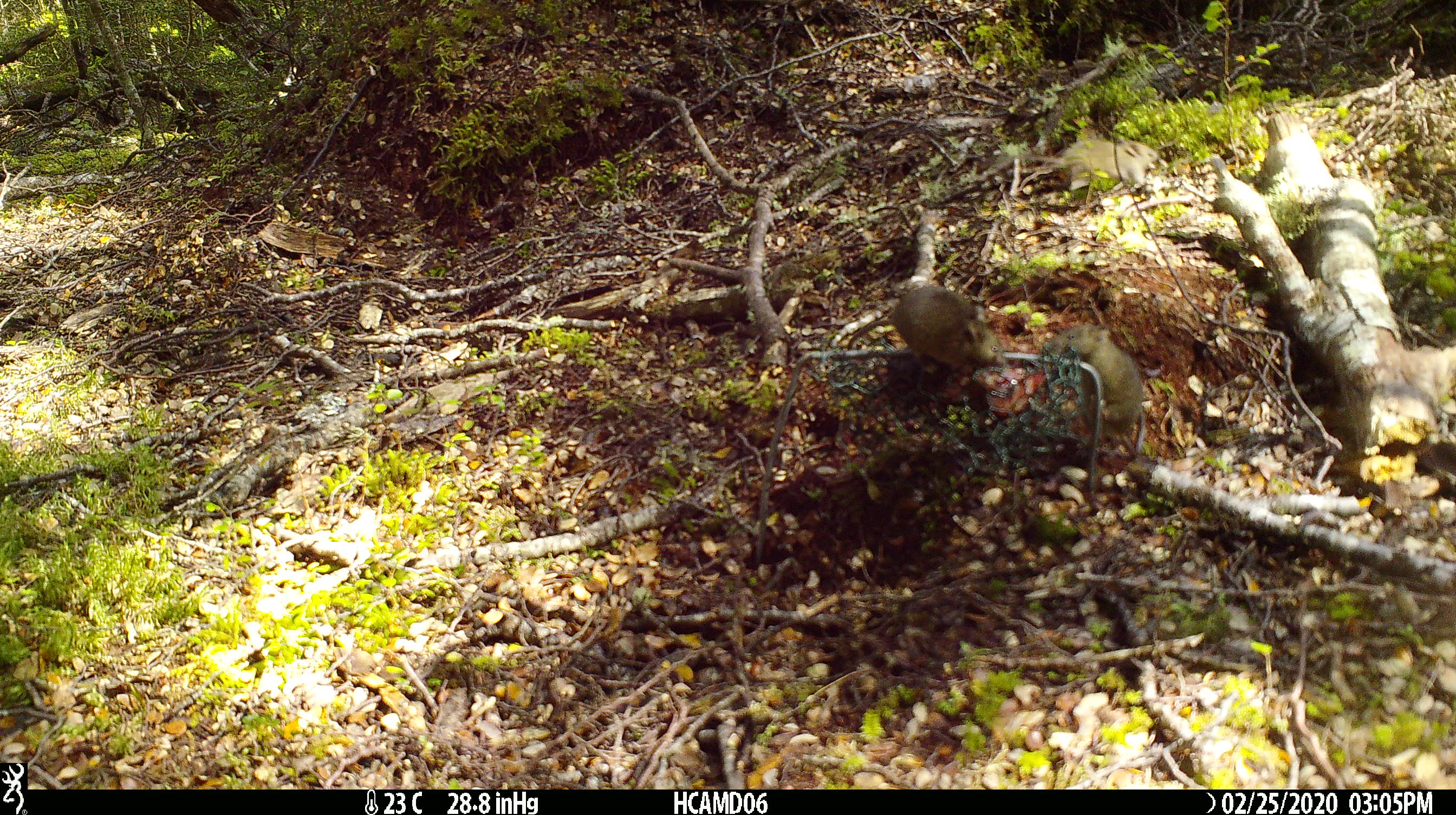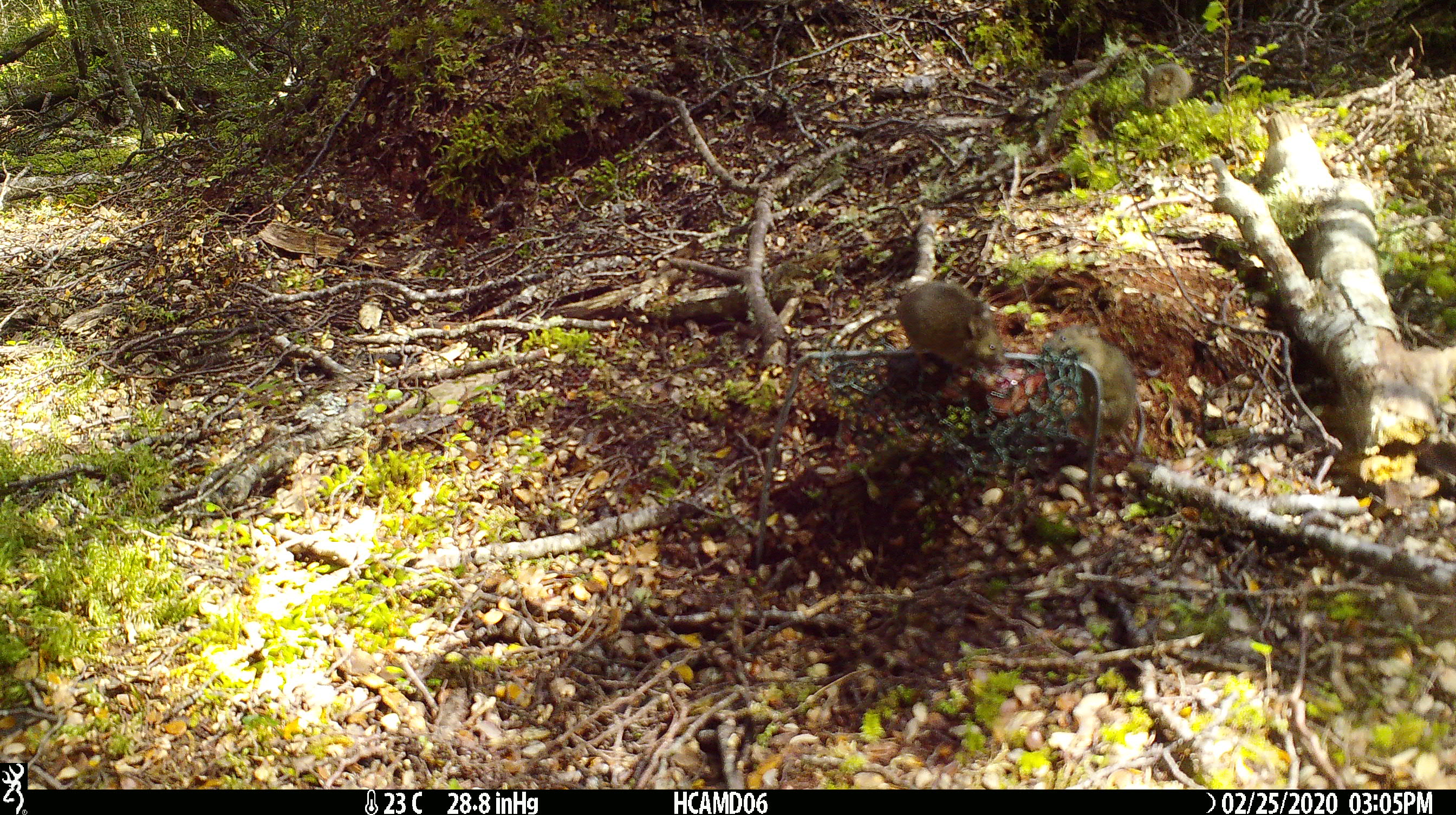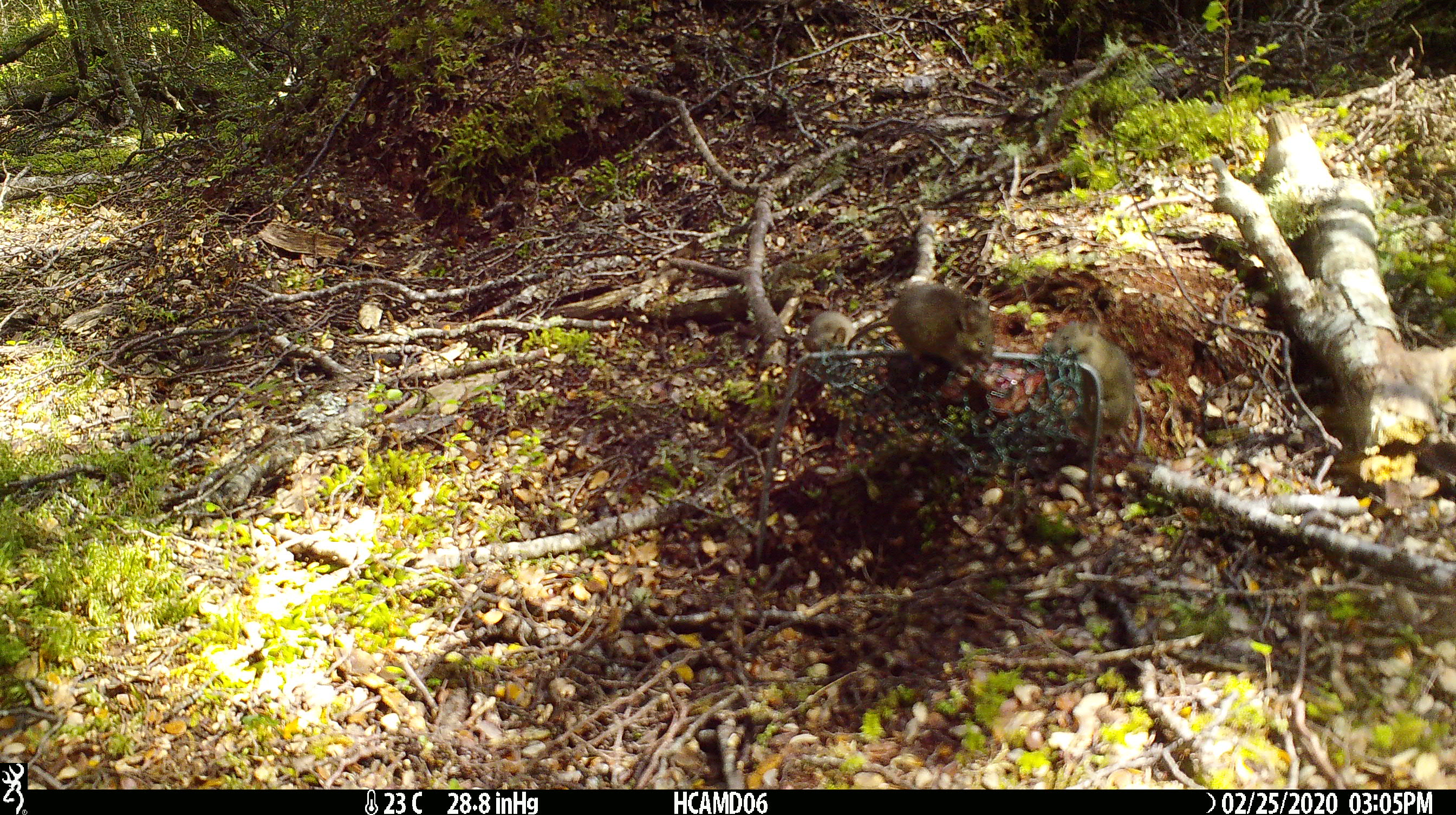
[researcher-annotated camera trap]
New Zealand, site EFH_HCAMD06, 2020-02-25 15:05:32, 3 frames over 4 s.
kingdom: Animalia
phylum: Chordata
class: Mammalia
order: Rodentia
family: Muridae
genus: Mus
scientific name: Mus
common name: mouse